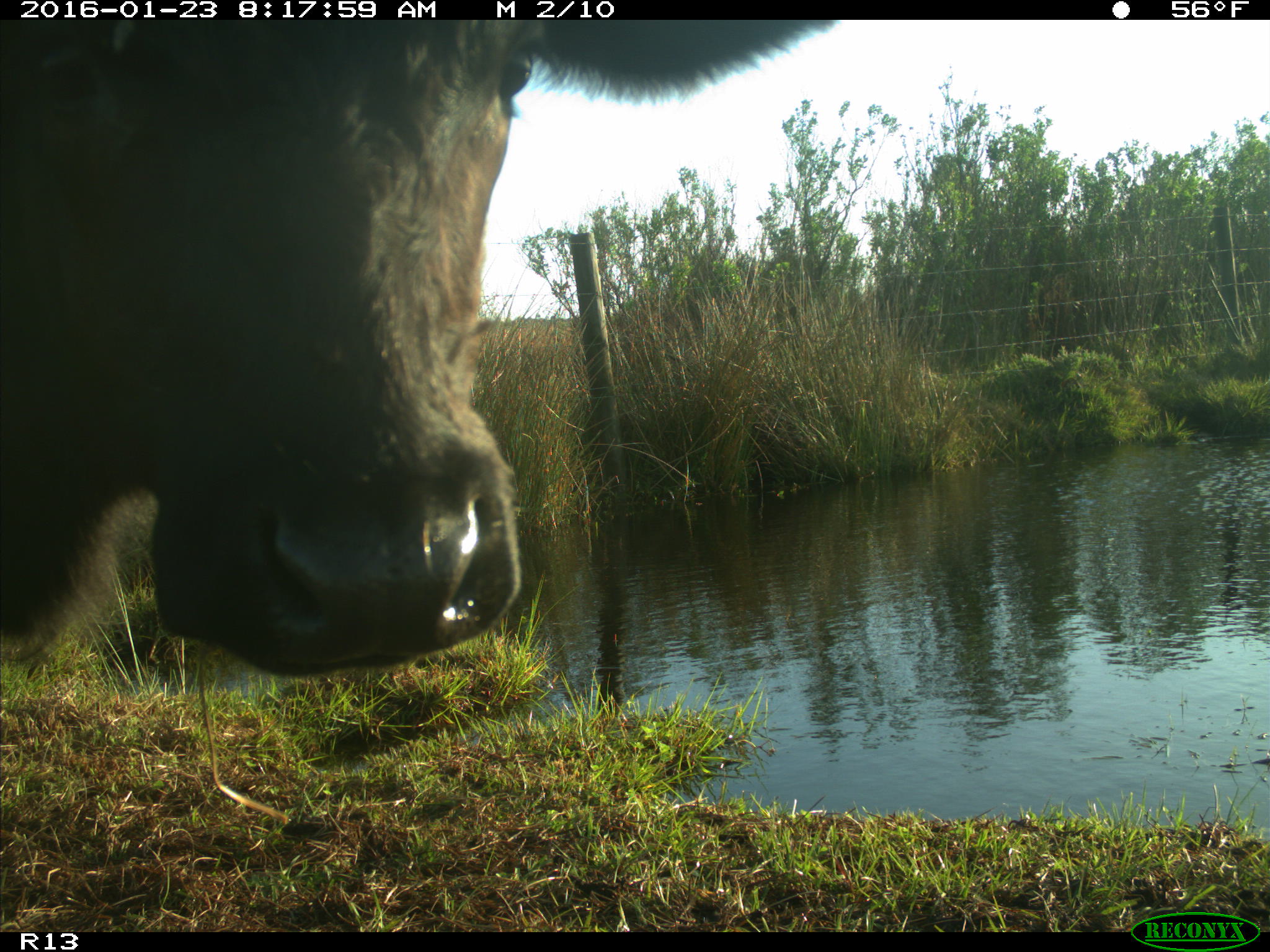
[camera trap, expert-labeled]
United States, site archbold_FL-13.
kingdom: Animalia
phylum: Chordata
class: Mammalia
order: Artiodactyla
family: Bovidae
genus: Bos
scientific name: Bos taurus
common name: domestic cow